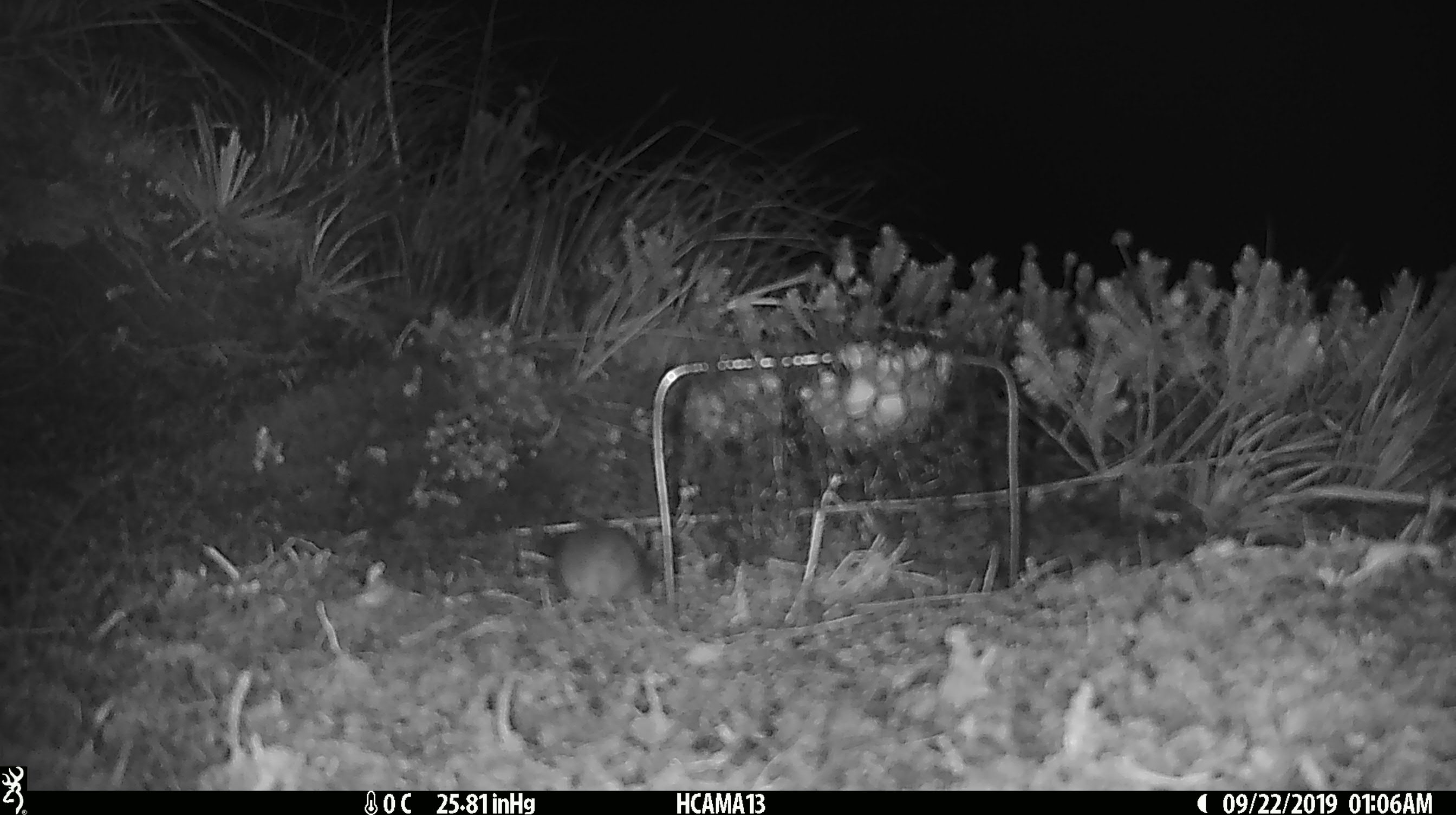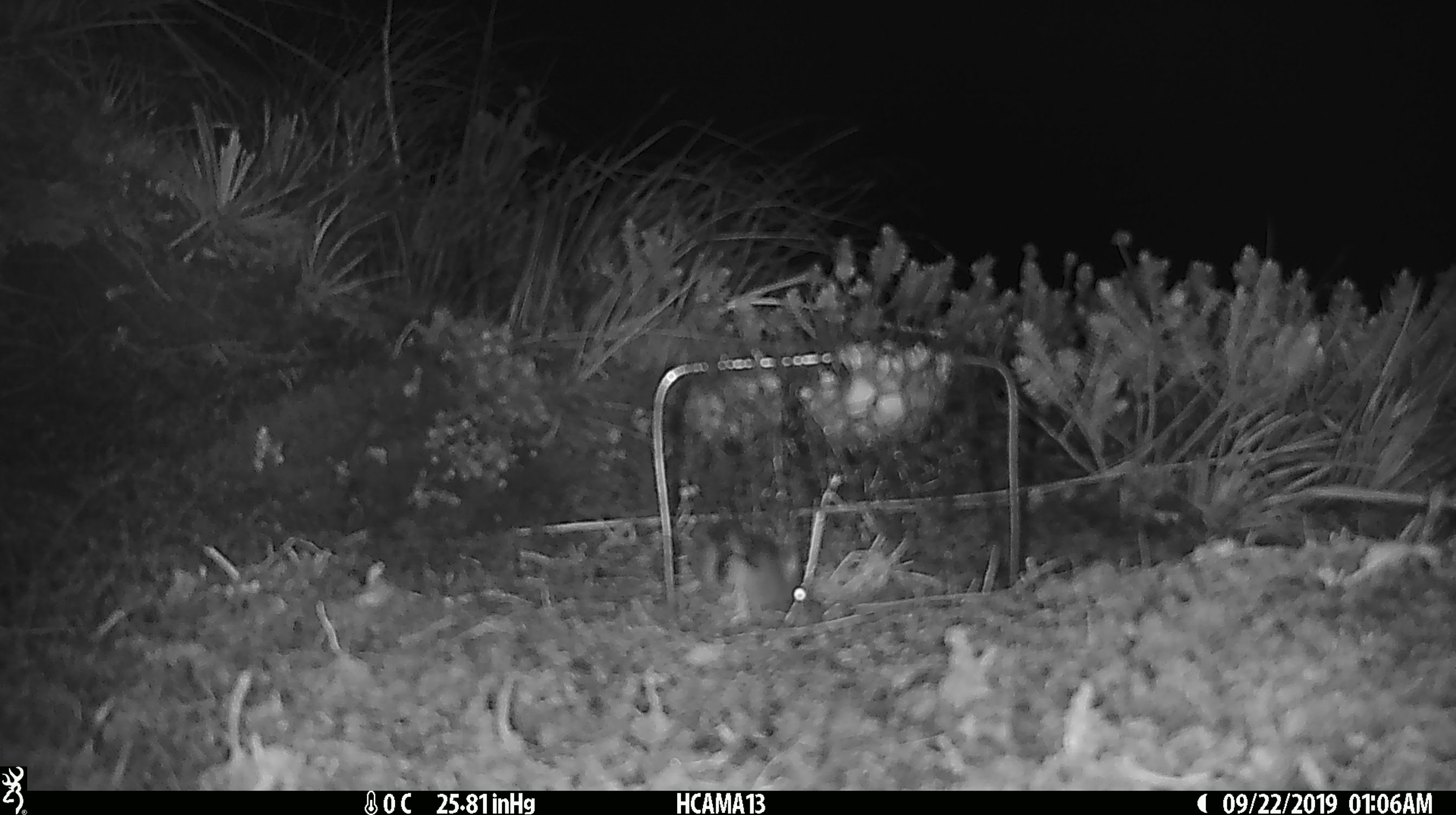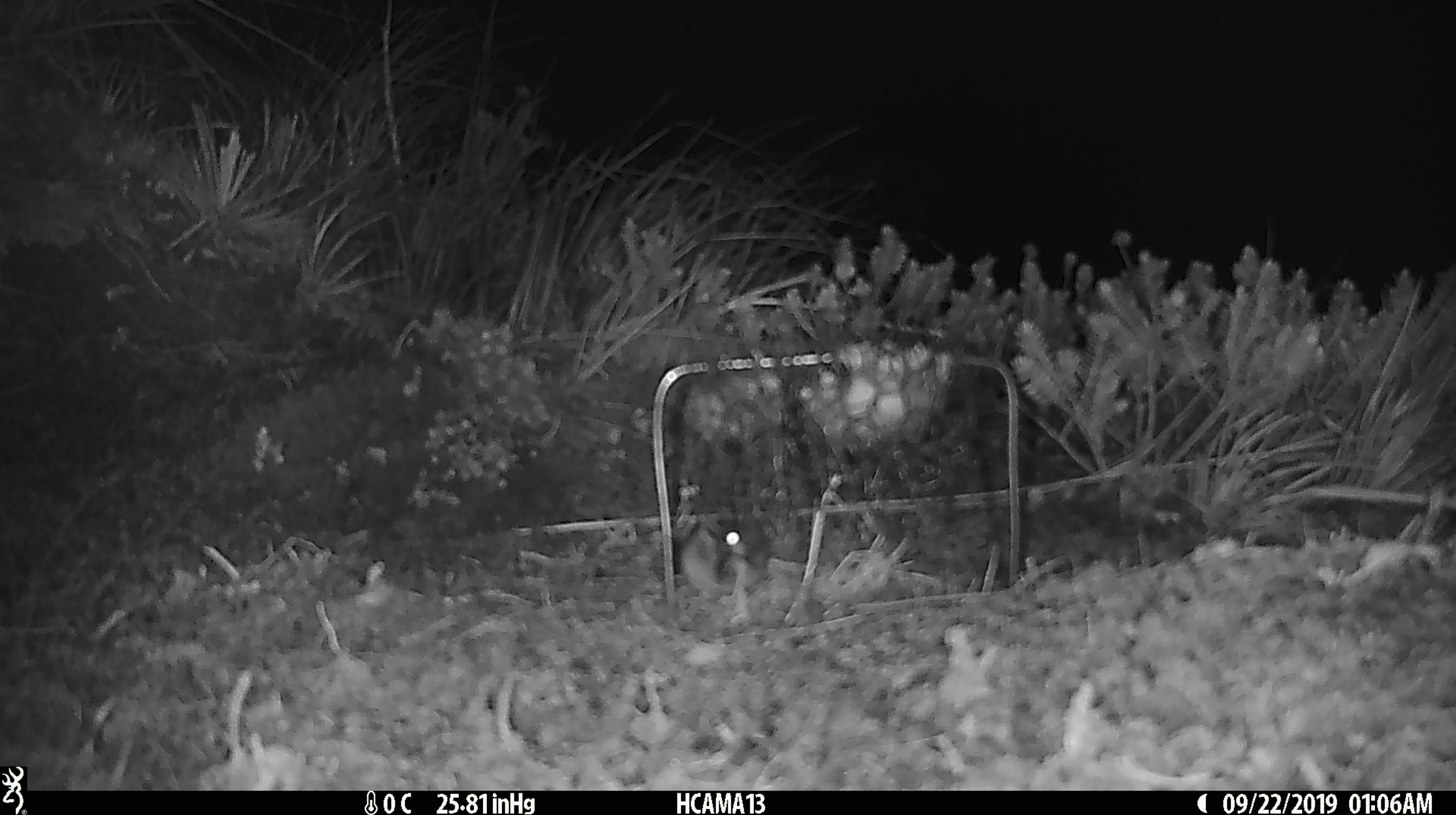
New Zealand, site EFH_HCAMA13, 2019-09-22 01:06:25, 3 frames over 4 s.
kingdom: Animalia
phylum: Chordata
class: Mammalia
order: Rodentia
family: Muridae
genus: Mus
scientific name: Mus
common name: mouse